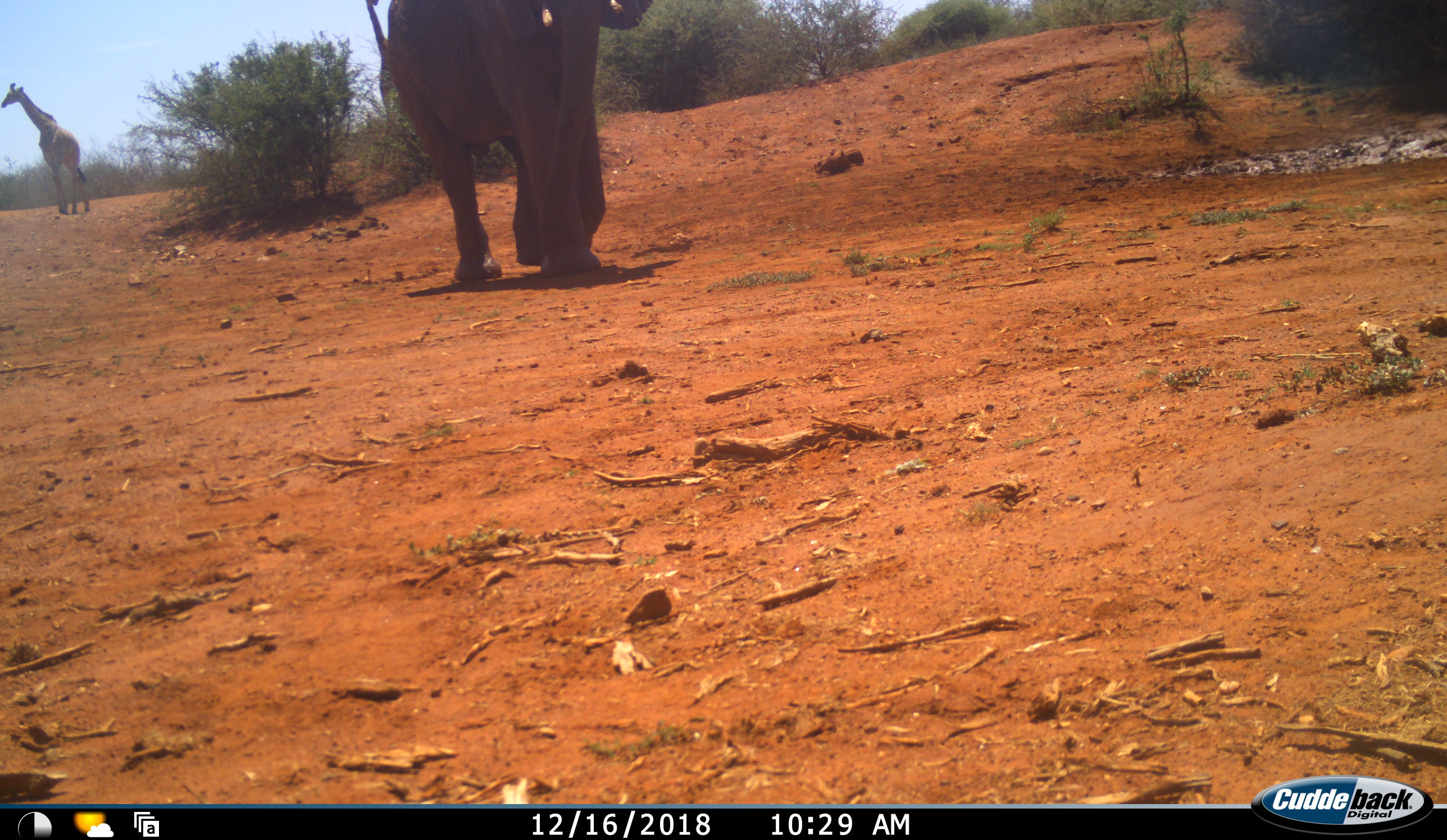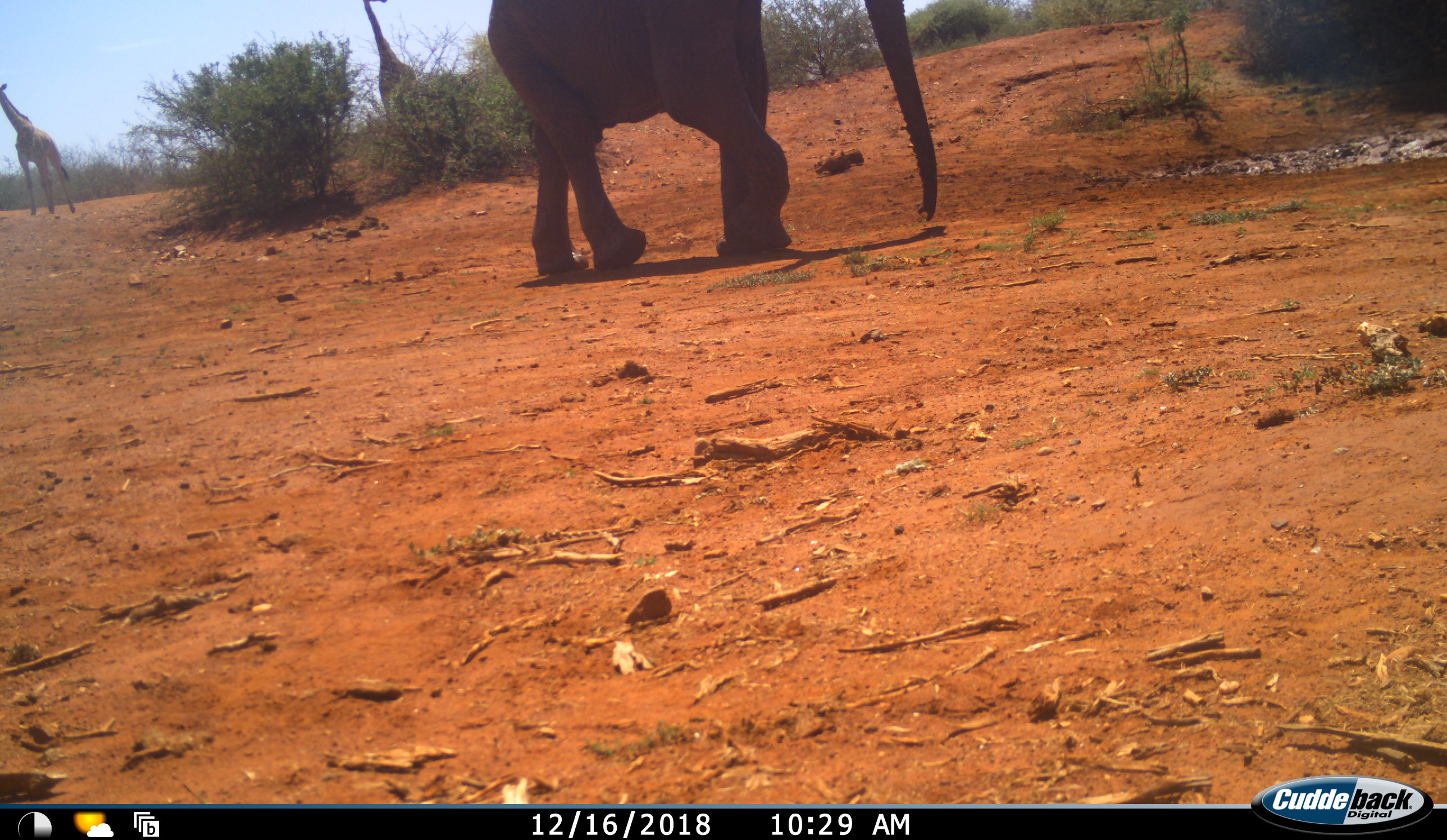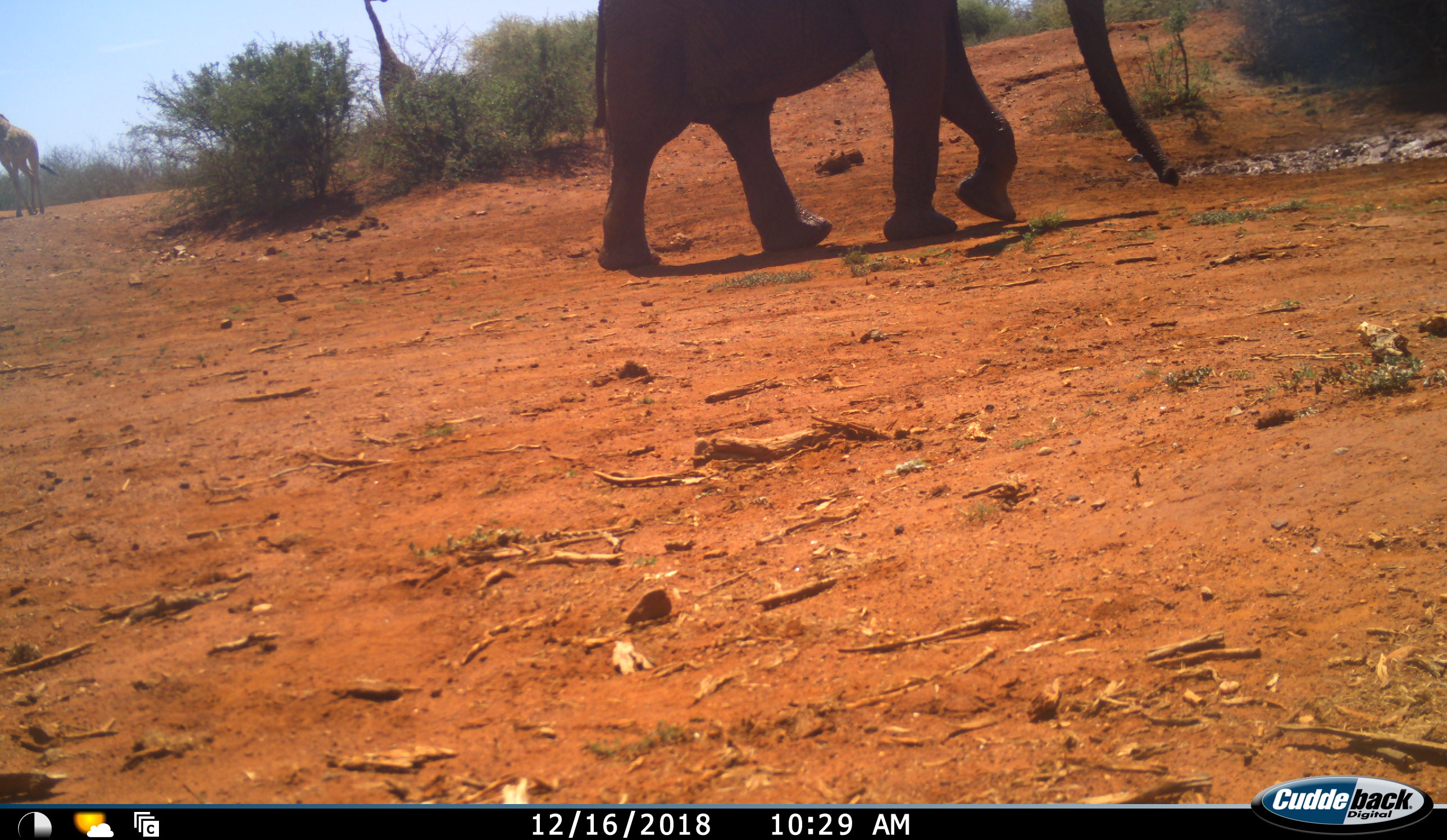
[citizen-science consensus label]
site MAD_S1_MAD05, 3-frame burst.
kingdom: Animalia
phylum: Chordata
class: Mammalia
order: Proboscidea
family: Elephantidae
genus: Loxodonta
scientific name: Loxodonta africana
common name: african bush elephant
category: elephant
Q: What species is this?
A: Elephant (african bush elephant) (Loxodonta africana).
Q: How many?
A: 1.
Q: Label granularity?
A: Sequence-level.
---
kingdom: Animalia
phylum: Chordata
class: Mammalia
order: Artiodactyla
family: Giraffidae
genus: Giraffa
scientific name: Giraffa camelopardalis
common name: giraffe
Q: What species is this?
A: Giraffe (Giraffa camelopardalis).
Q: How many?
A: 2.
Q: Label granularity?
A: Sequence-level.